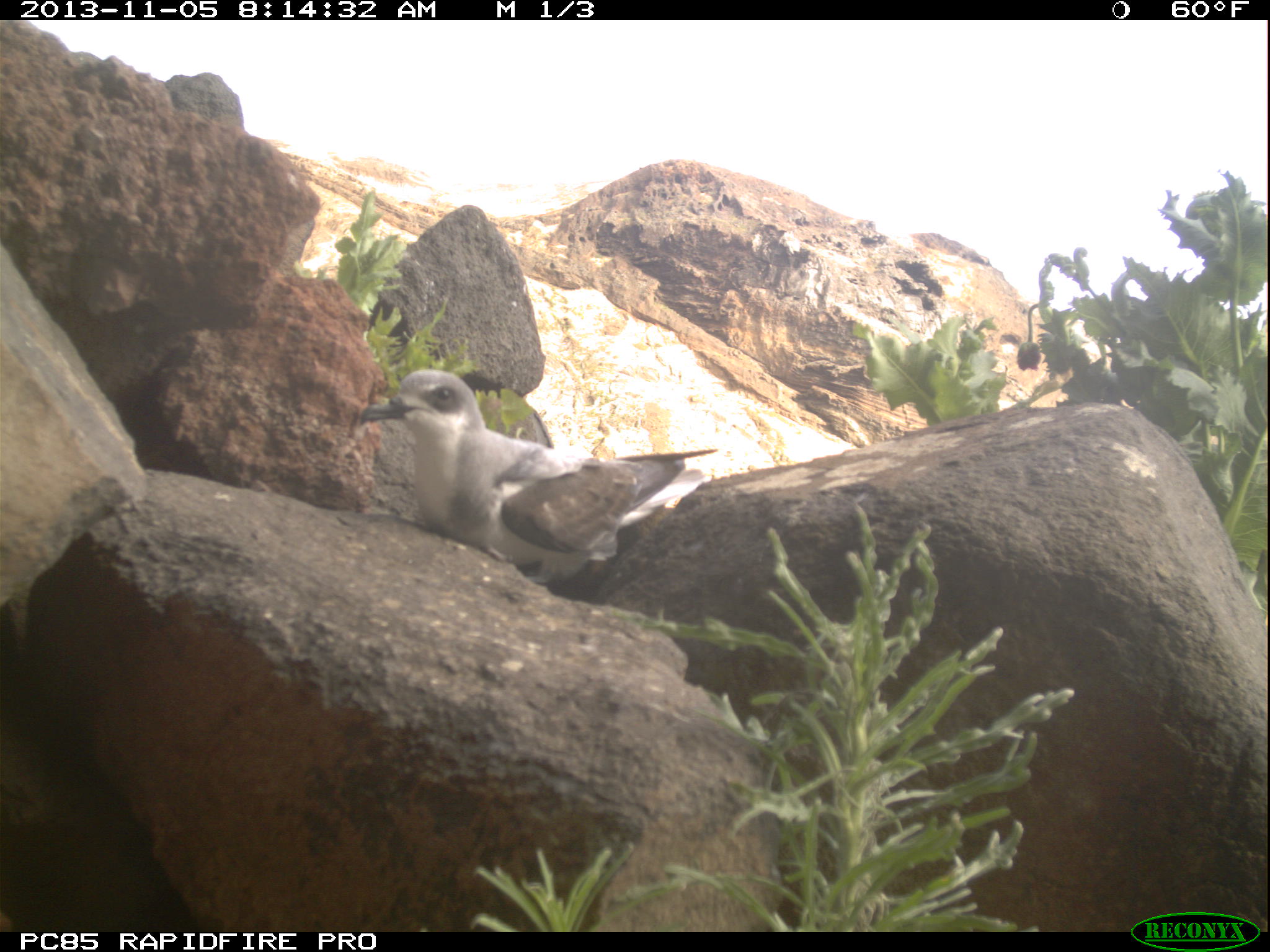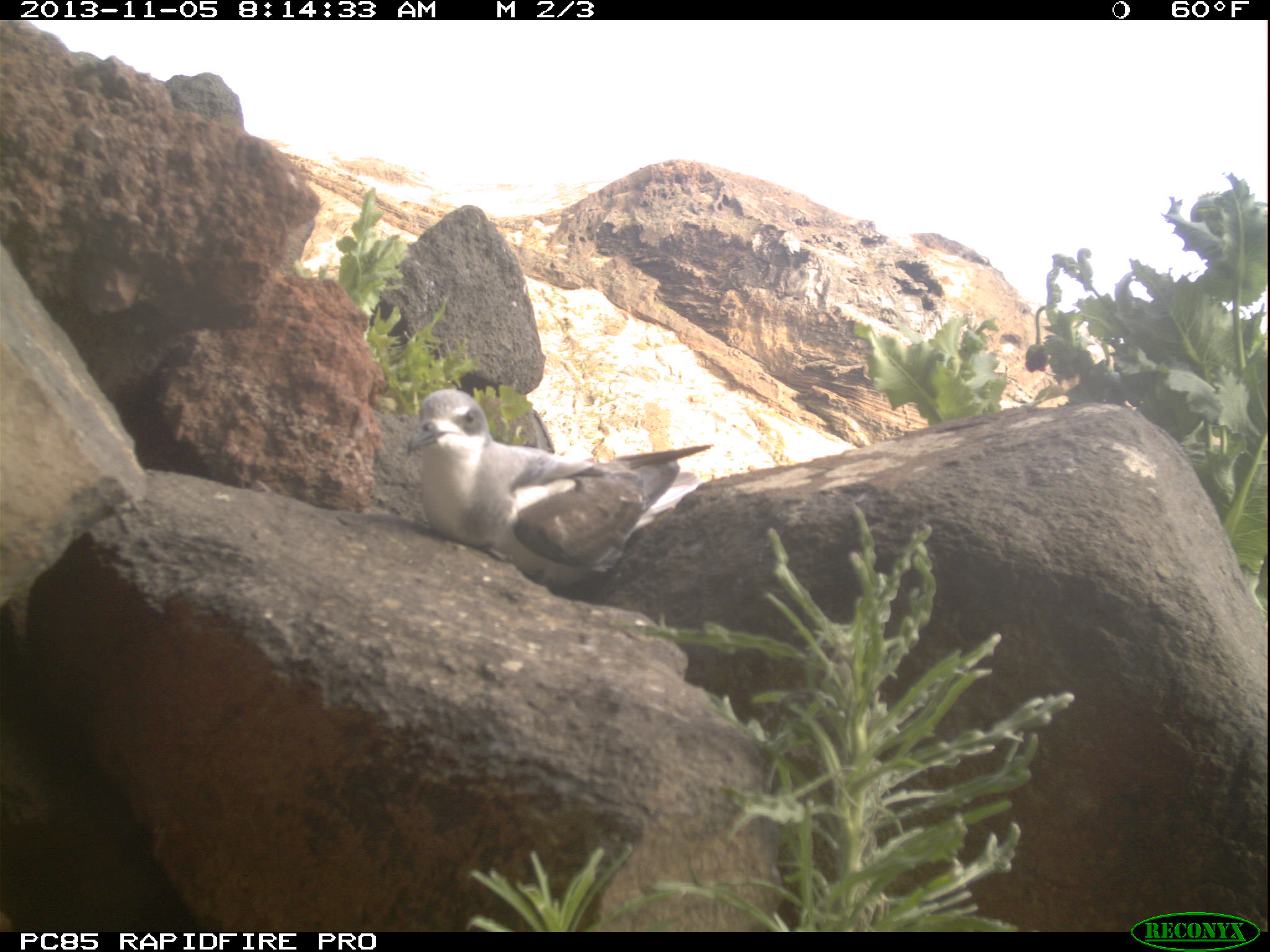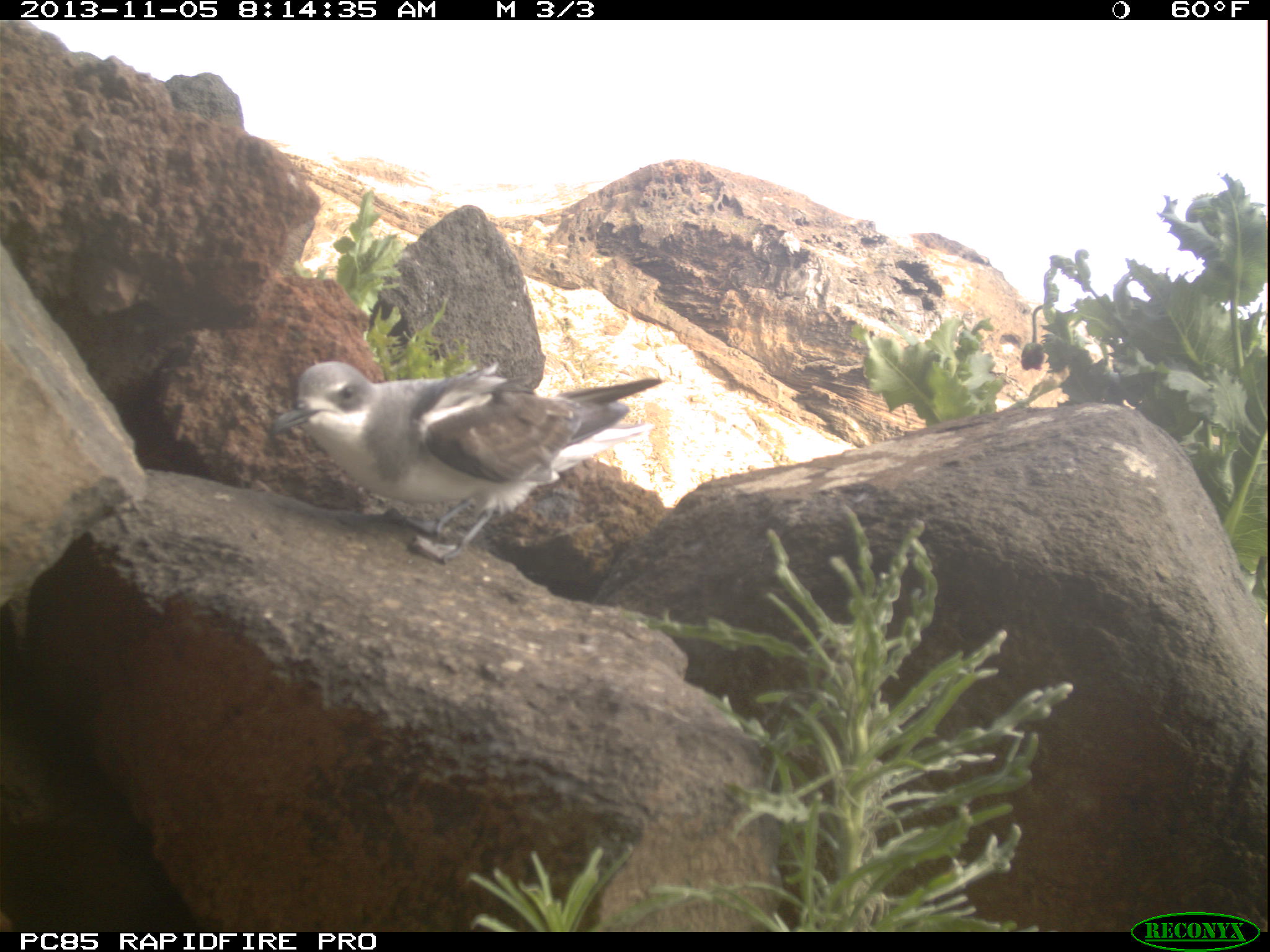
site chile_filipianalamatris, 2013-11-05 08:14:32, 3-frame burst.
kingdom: Animalia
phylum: Chordata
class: Aves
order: Procellariiformes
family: Procellariidae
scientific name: Procellariidae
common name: petrel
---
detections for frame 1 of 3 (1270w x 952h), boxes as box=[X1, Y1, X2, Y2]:
petrel: box=[349, 369, 726, 590]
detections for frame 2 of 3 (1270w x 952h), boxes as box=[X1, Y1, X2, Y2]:
petrel: box=[400, 381, 720, 590]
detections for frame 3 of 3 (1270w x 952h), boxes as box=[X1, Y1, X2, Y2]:
petrel: box=[264, 358, 664, 565]